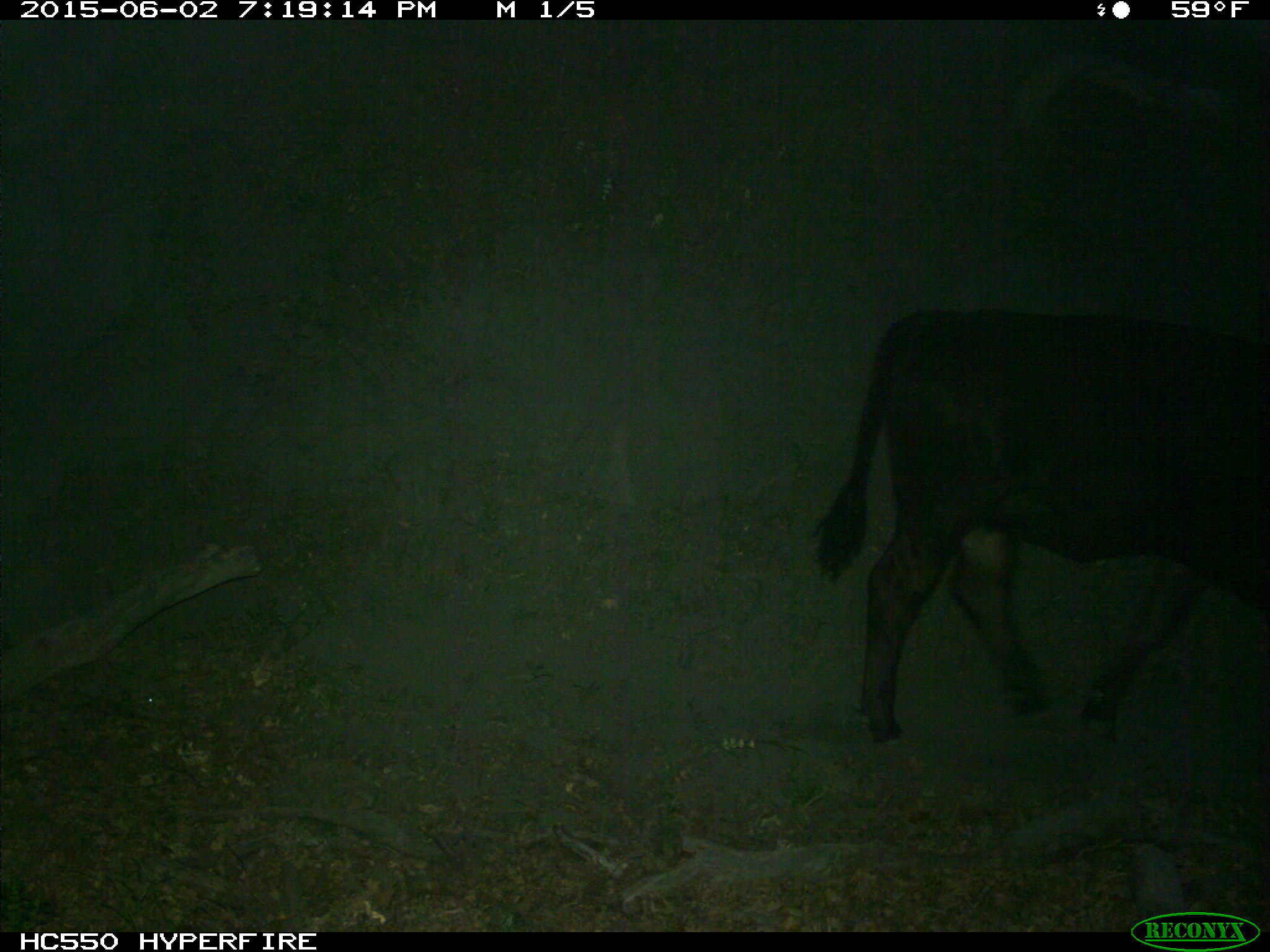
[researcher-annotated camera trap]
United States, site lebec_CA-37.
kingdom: Animalia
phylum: Chordata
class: Mammalia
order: Artiodactyla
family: Bovidae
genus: Bos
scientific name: Bos taurus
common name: domestic cow